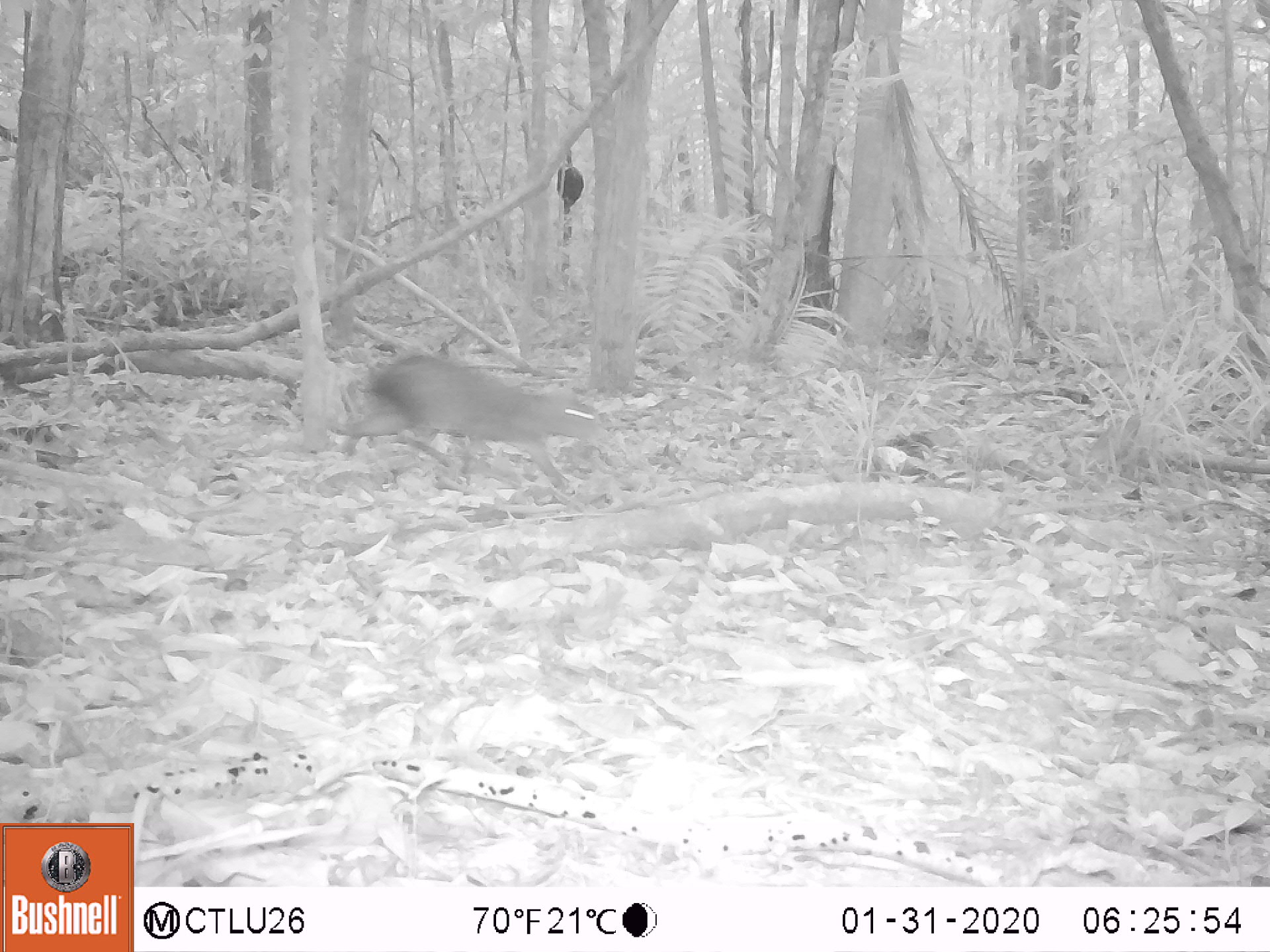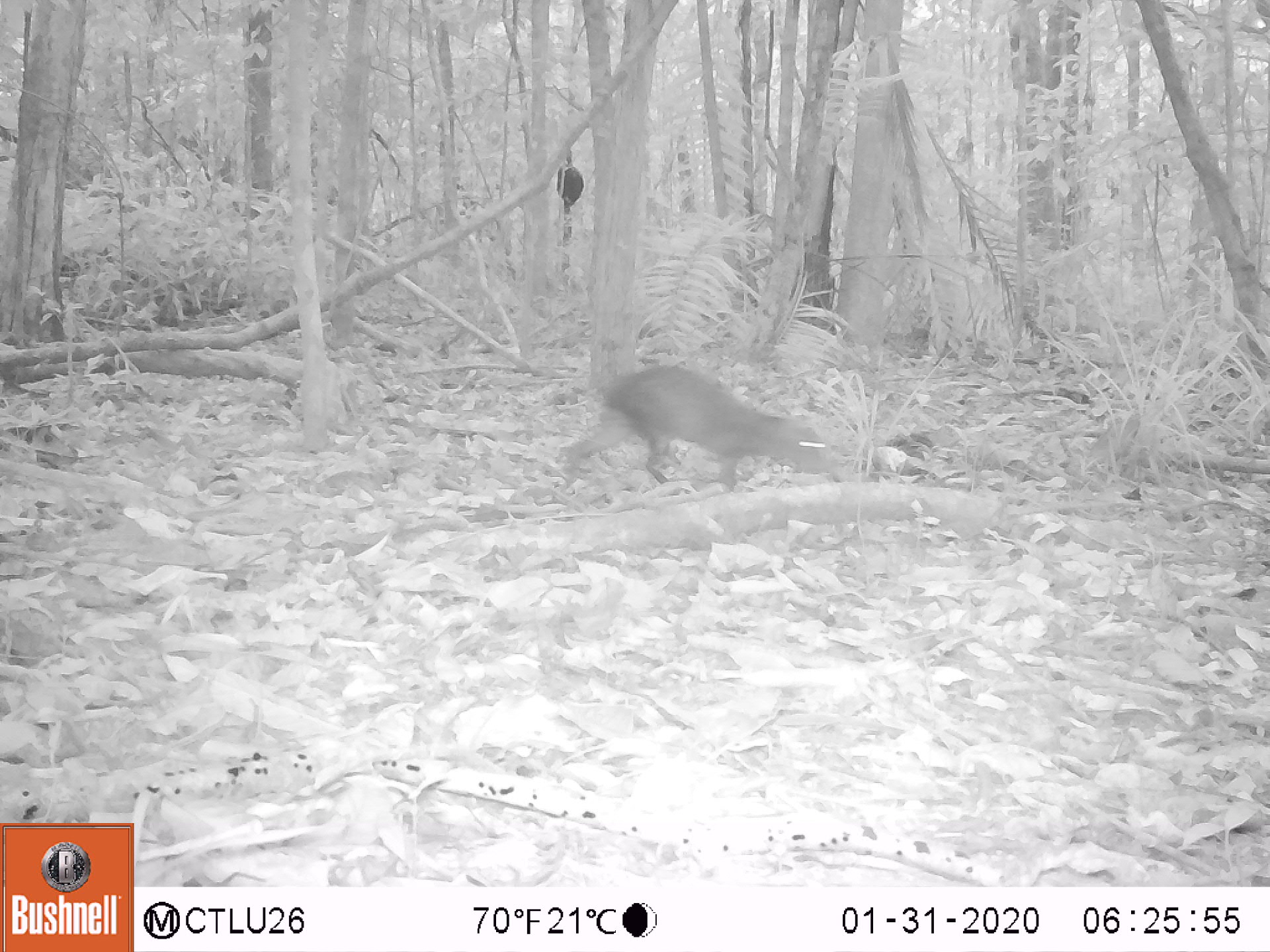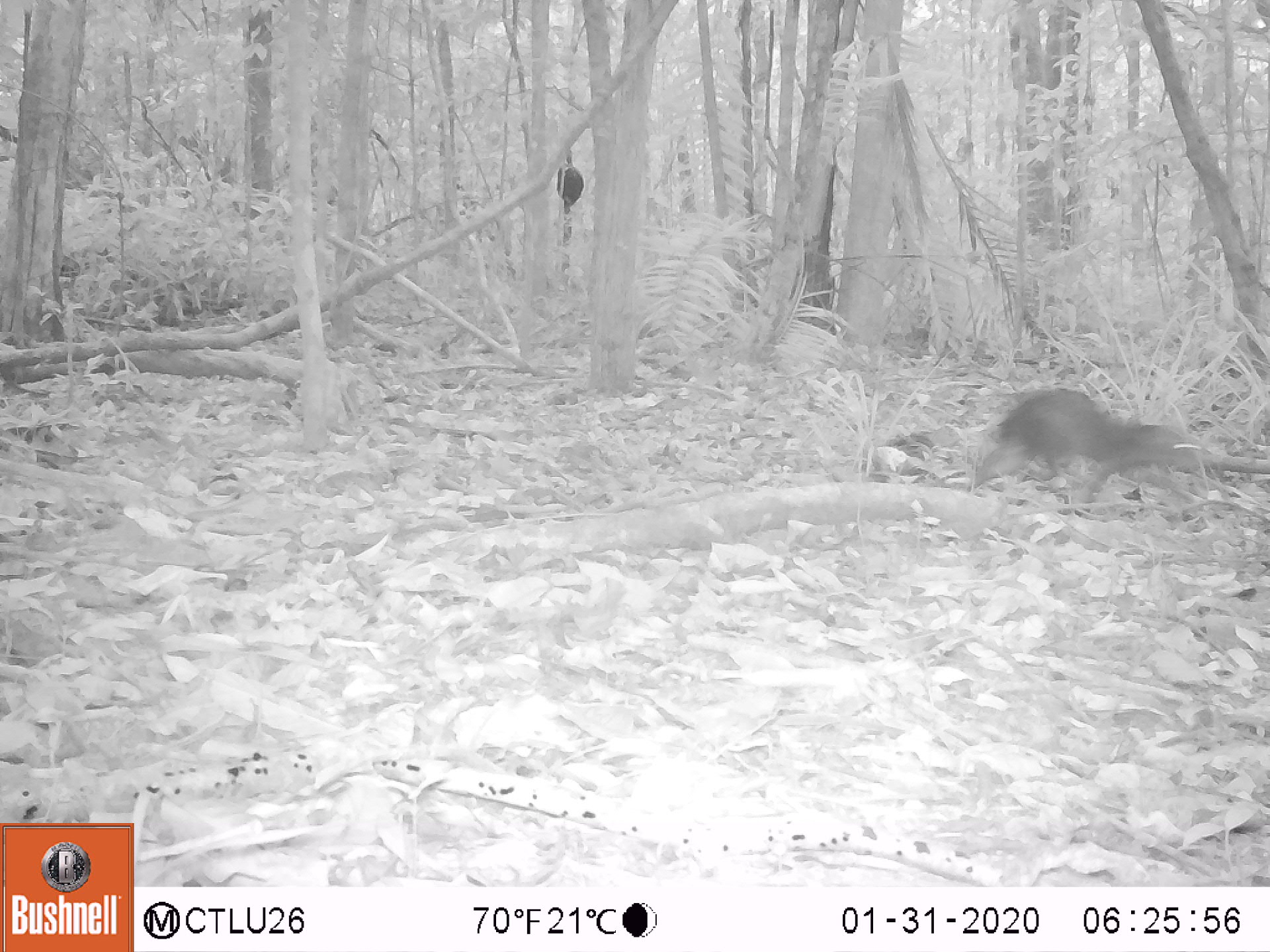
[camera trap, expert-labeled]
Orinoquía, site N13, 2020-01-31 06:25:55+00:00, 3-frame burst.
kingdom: Animalia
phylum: Chordata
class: Mammalia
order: Rodentia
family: Dasyproctidae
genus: Dasyprocta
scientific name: Dasyprocta fuliginosa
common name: black agouti